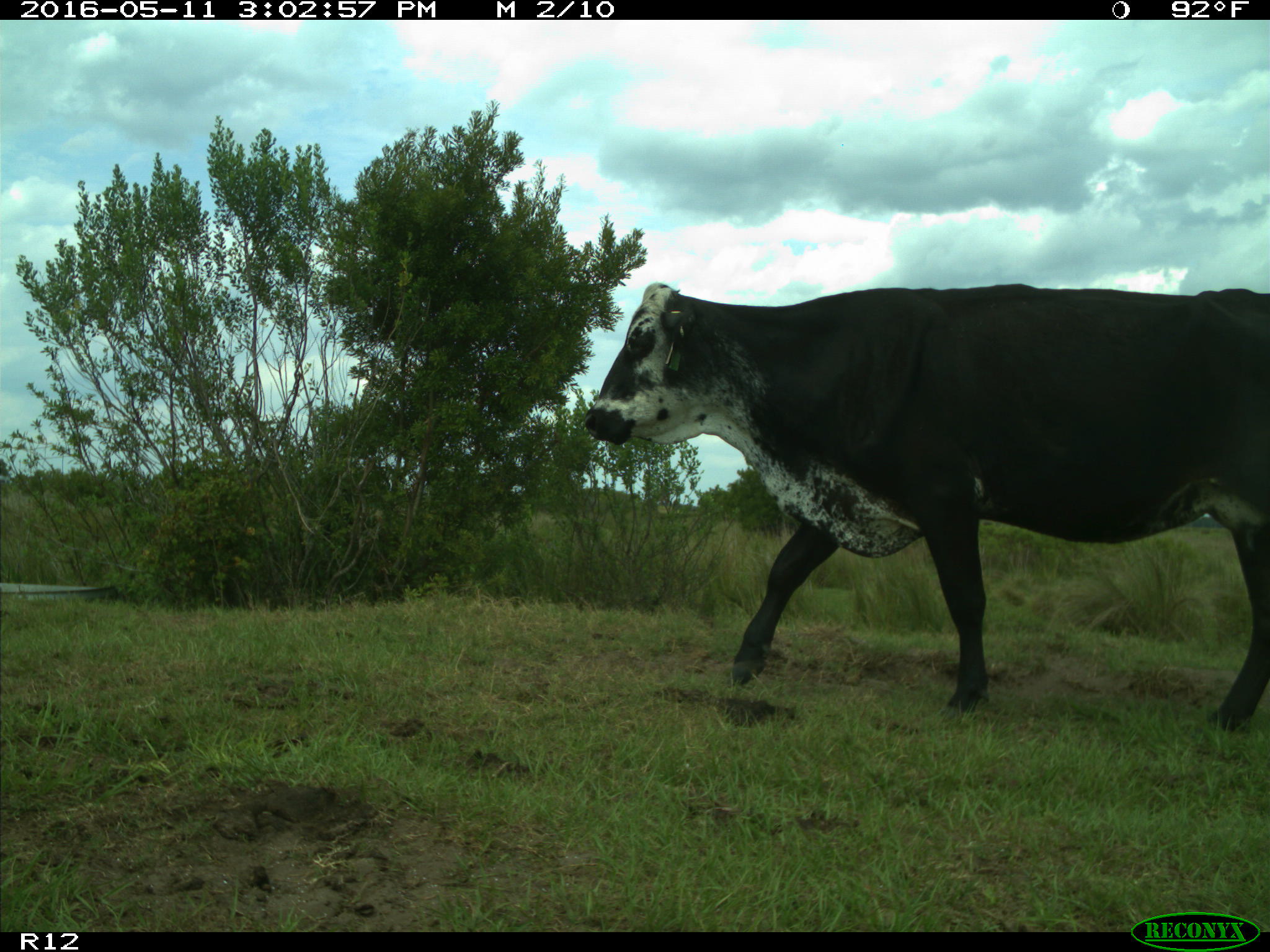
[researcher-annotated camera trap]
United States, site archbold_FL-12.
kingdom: Animalia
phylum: Chordata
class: Mammalia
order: Artiodactyla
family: Bovidae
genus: Bos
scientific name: Bos taurus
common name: domestic cow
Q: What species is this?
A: Bos taurus (domestic cow).